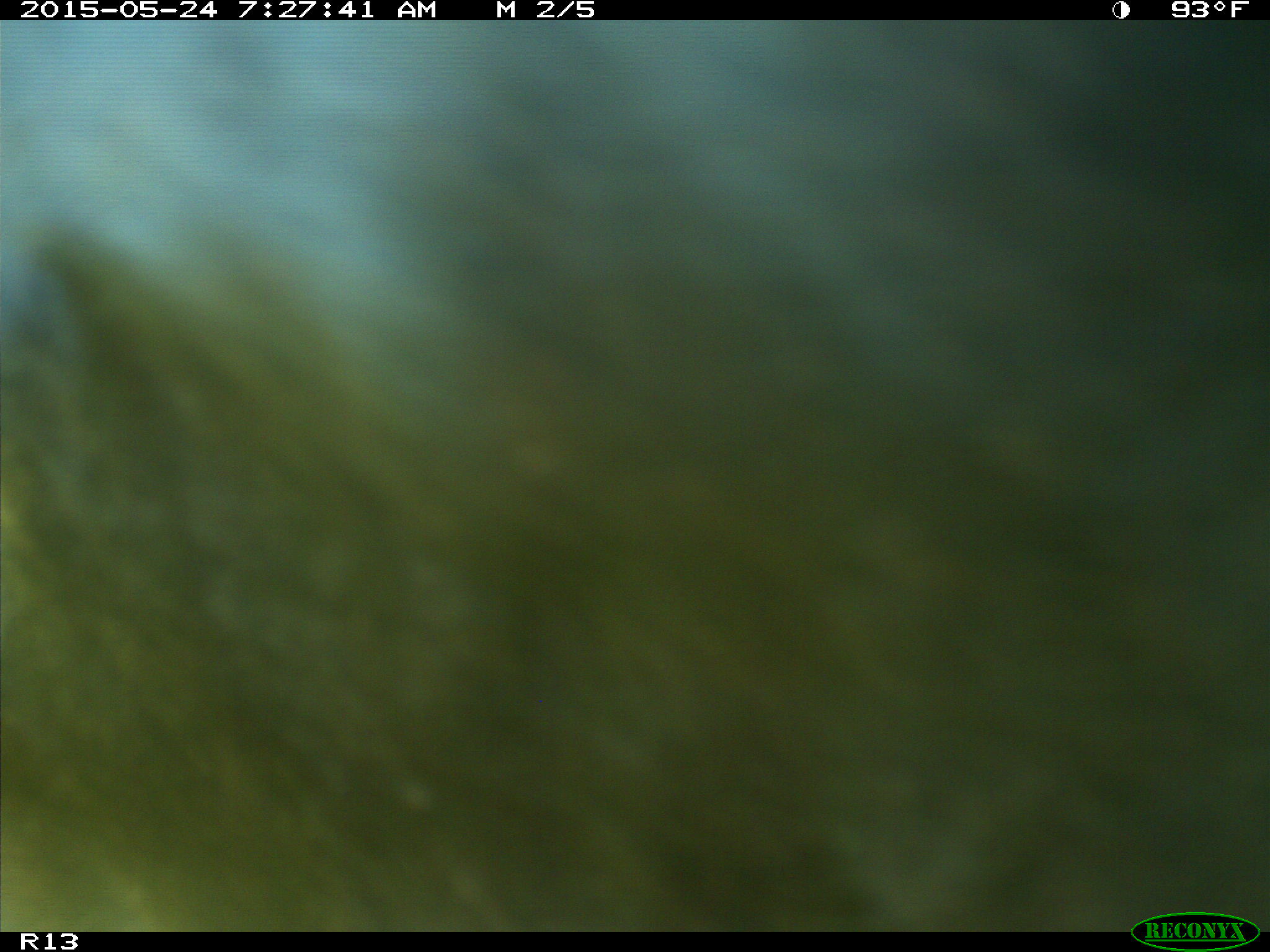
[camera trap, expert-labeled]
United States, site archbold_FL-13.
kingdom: Animalia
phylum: Chordata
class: Mammalia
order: Artiodactyla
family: Bovidae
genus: Bos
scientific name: Bos taurus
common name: domestic cow